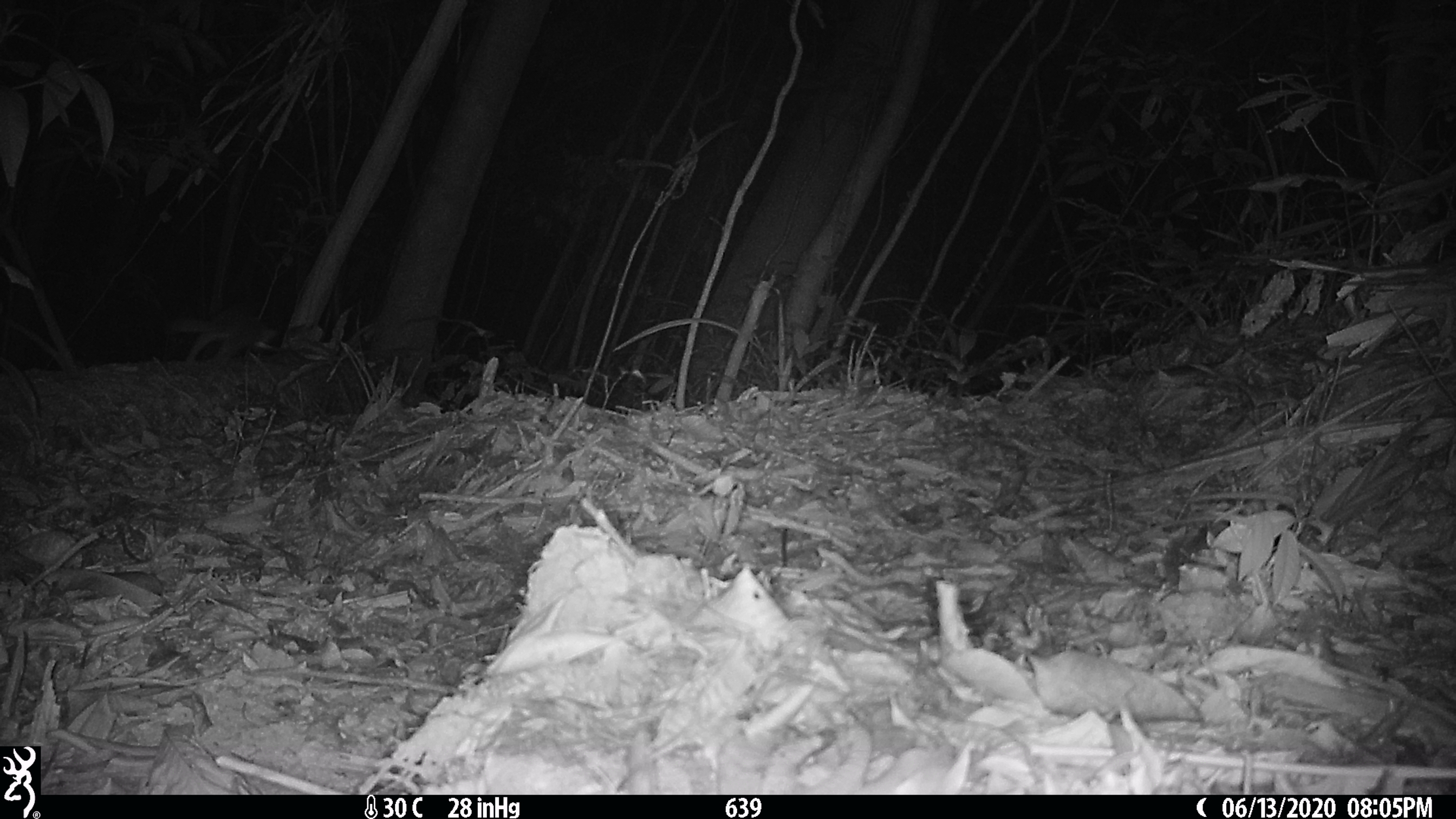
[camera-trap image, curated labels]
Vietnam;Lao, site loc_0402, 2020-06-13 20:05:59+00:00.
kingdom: Animalia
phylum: Chordata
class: Mammalia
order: Artiodactyla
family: Cervidae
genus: Muntiacus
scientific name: Muntiacus rooseveltorum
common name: roosevelt's muntjac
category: roosevelts muntjac group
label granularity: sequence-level